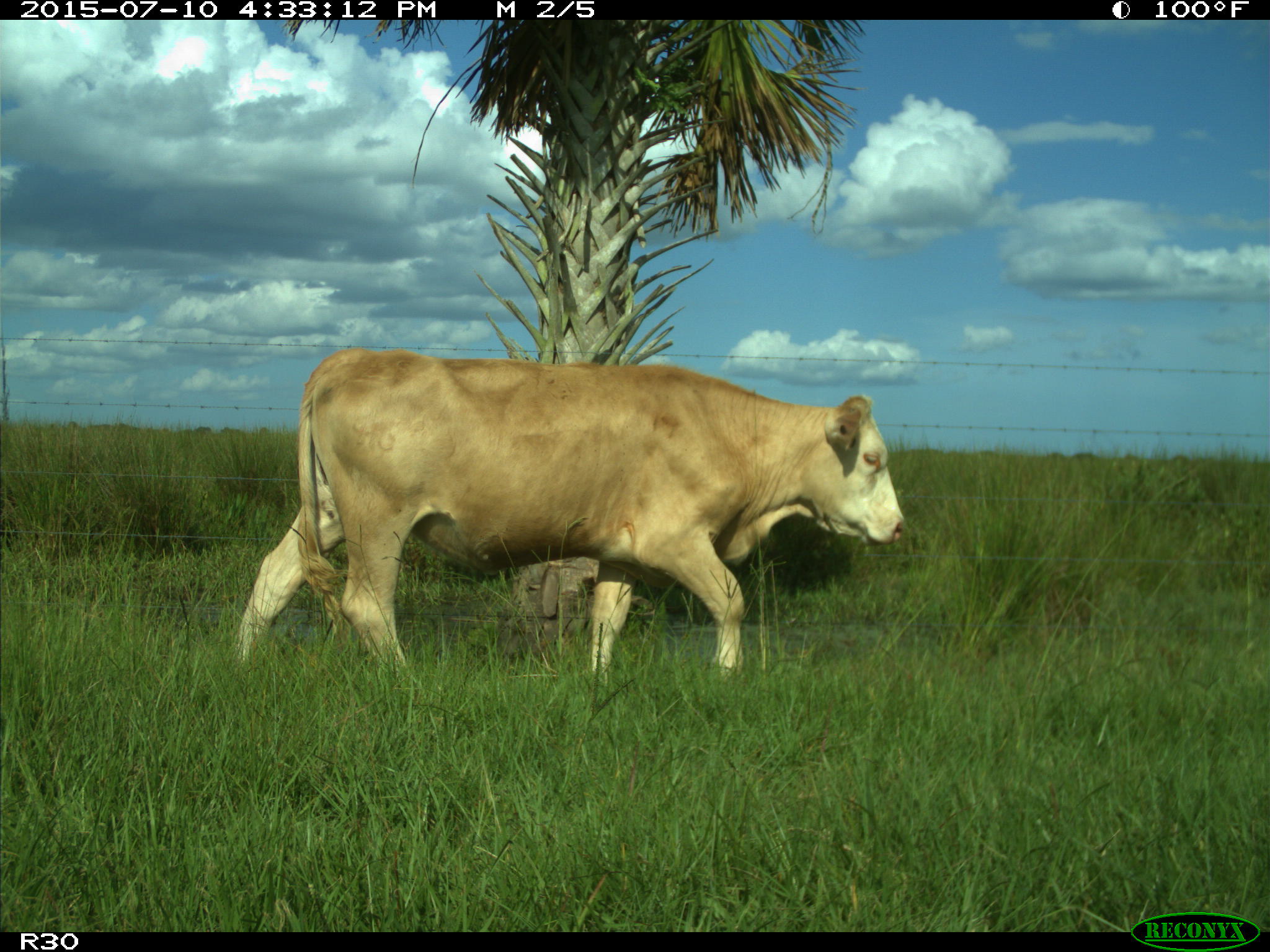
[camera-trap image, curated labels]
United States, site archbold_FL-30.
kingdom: Animalia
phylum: Chordata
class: Mammalia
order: Artiodactyla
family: Bovidae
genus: Bos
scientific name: Bos taurus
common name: domestic cow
Bos taurus (domestic cow).